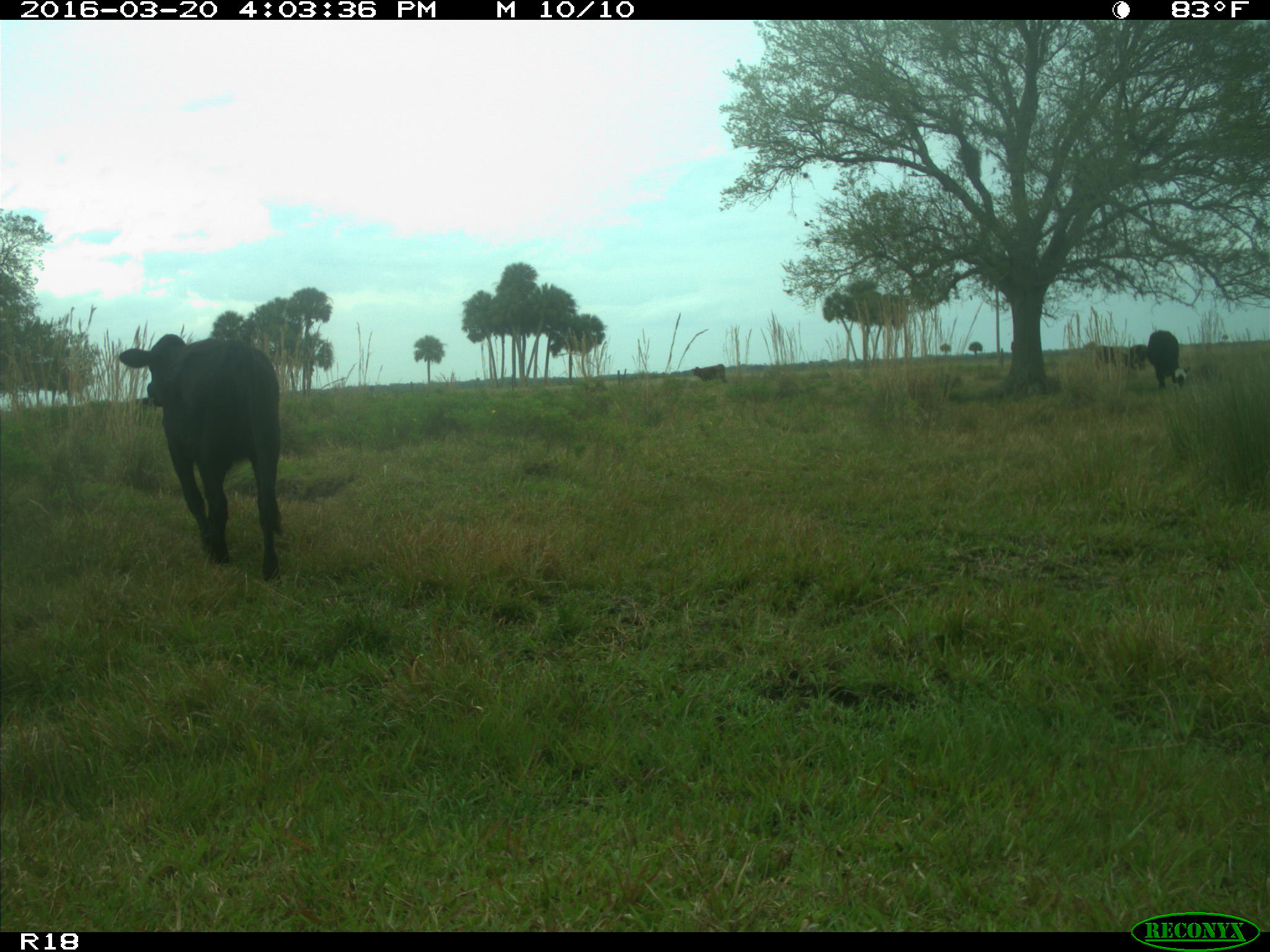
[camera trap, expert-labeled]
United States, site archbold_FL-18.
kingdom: Animalia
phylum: Chordata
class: Mammalia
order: Artiodactyla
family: Bovidae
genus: Bos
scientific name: Bos taurus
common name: domestic cow